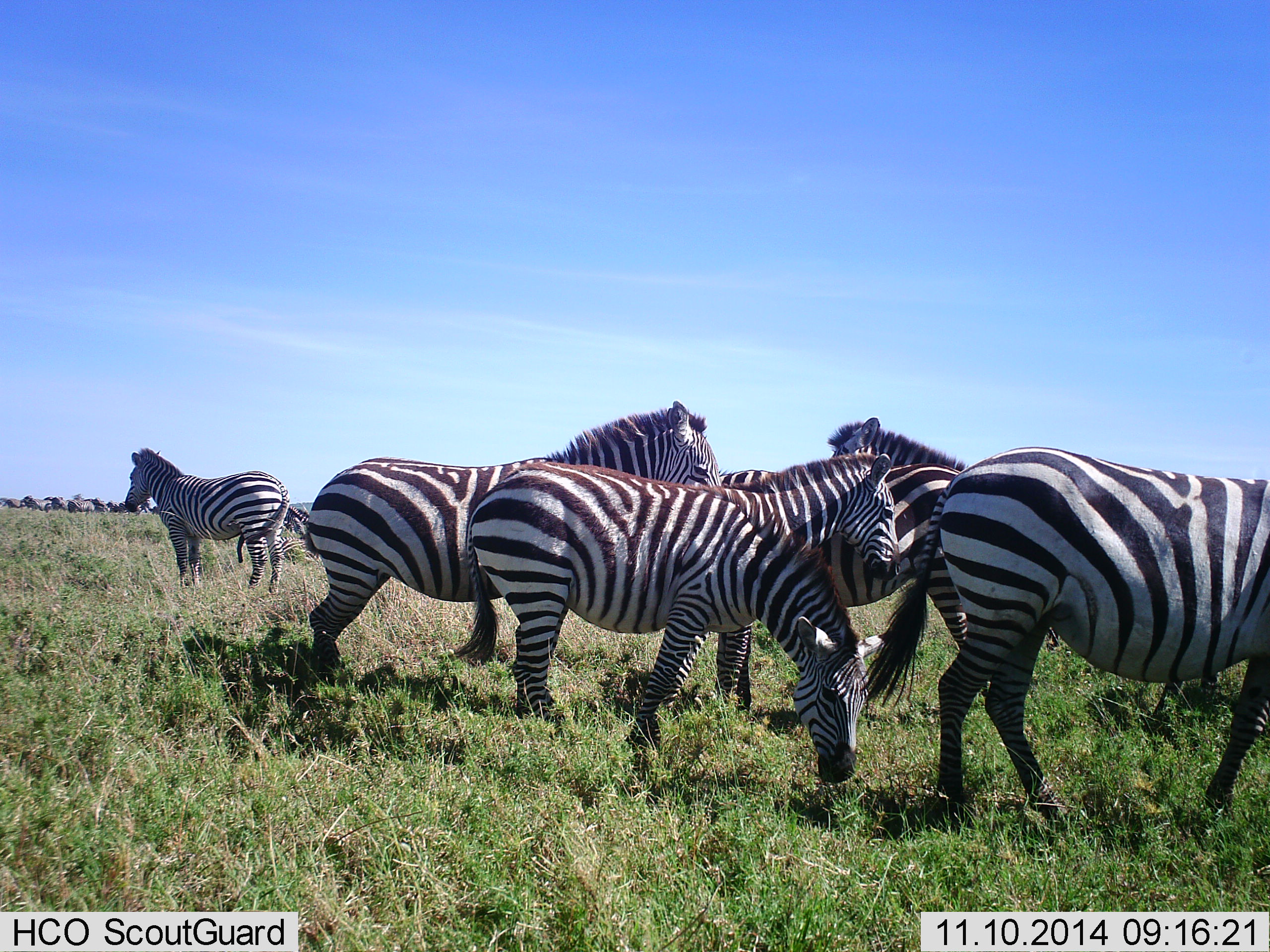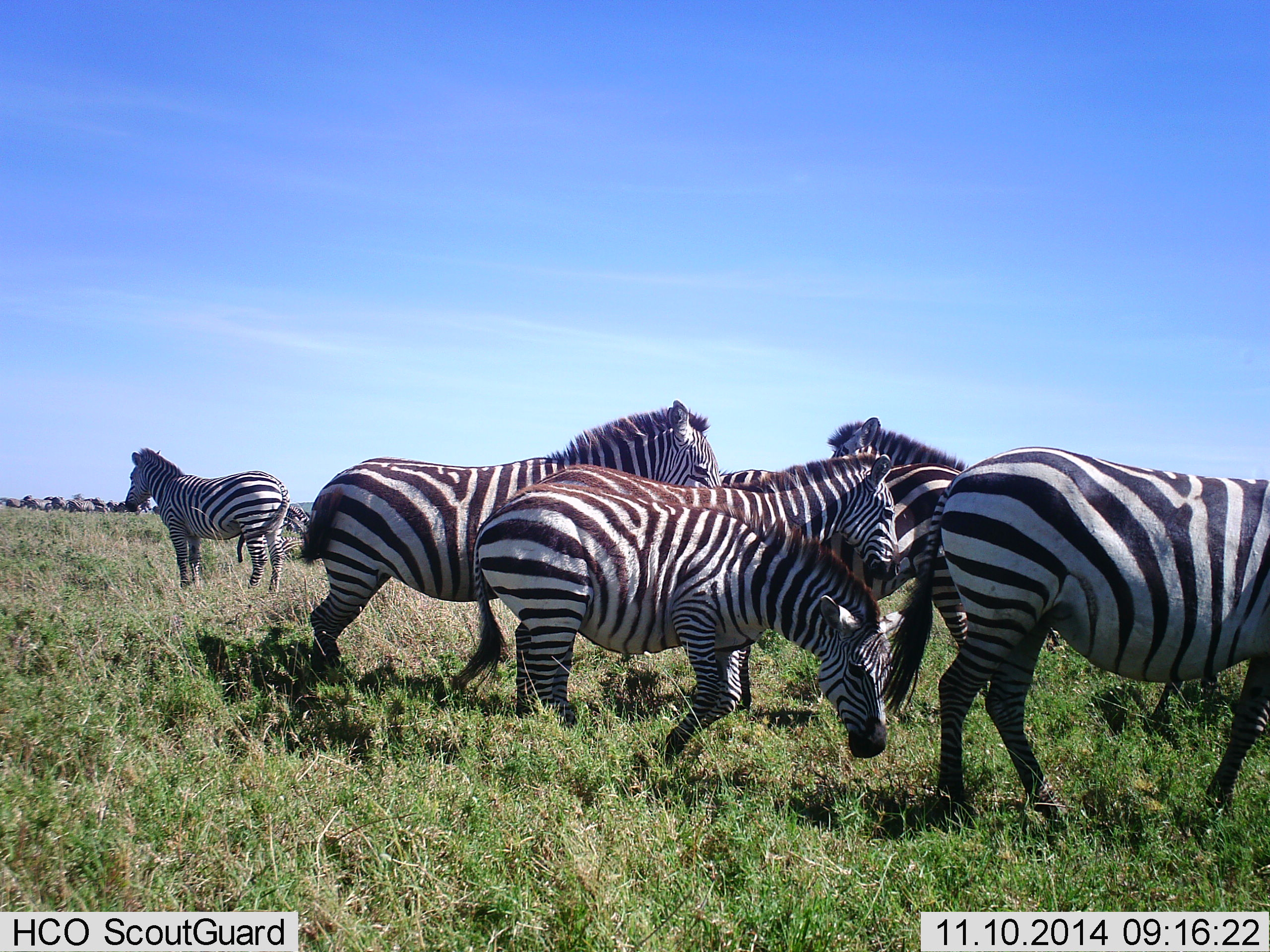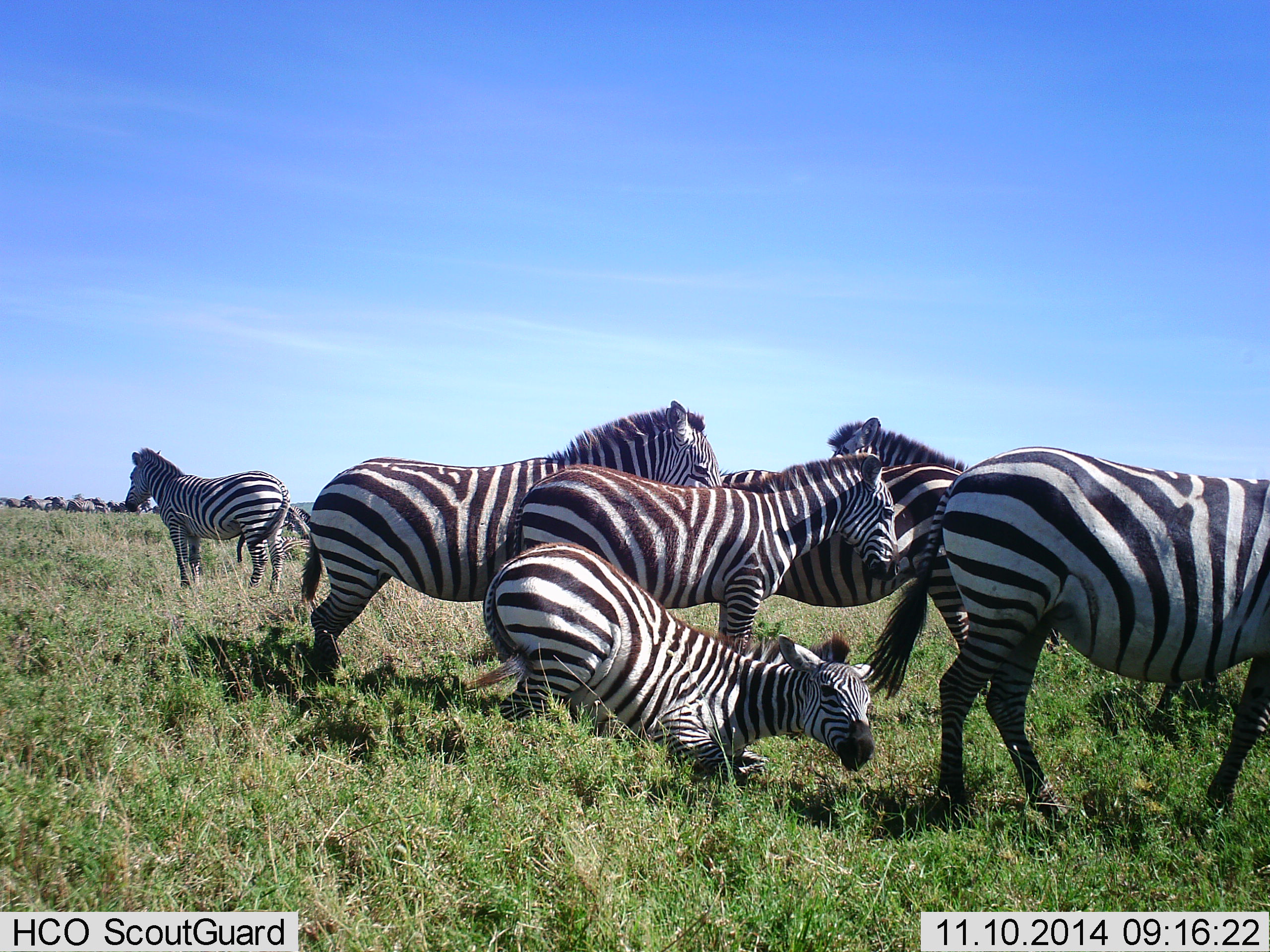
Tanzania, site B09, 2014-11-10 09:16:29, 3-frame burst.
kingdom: Animalia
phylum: Chordata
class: Mammalia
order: Perissodactyla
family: Equidae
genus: Equus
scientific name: Equus quagga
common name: plains zebra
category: zebra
Zebra (plains zebra) (Equus quagga), count 7. Behavior (volunteer vote fractions): standing 55%, resting 45%, moving 36%, interacting 9%. Young present (vote fraction): 9%. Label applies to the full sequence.